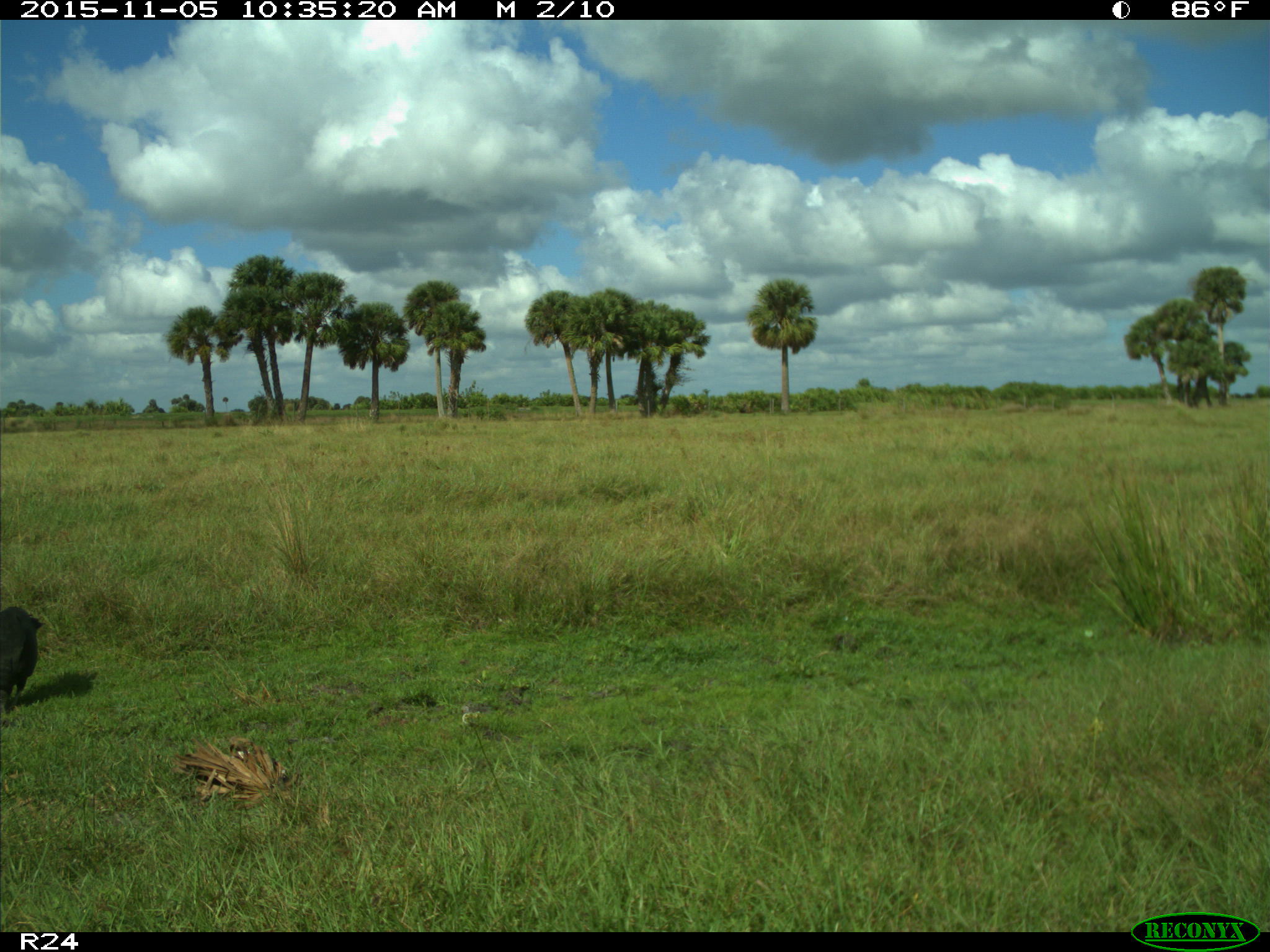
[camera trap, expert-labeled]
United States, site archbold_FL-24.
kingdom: Animalia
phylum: Chordata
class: Aves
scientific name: Aves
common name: birds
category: unidentified bird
Unidentified bird (birds) (Aves).